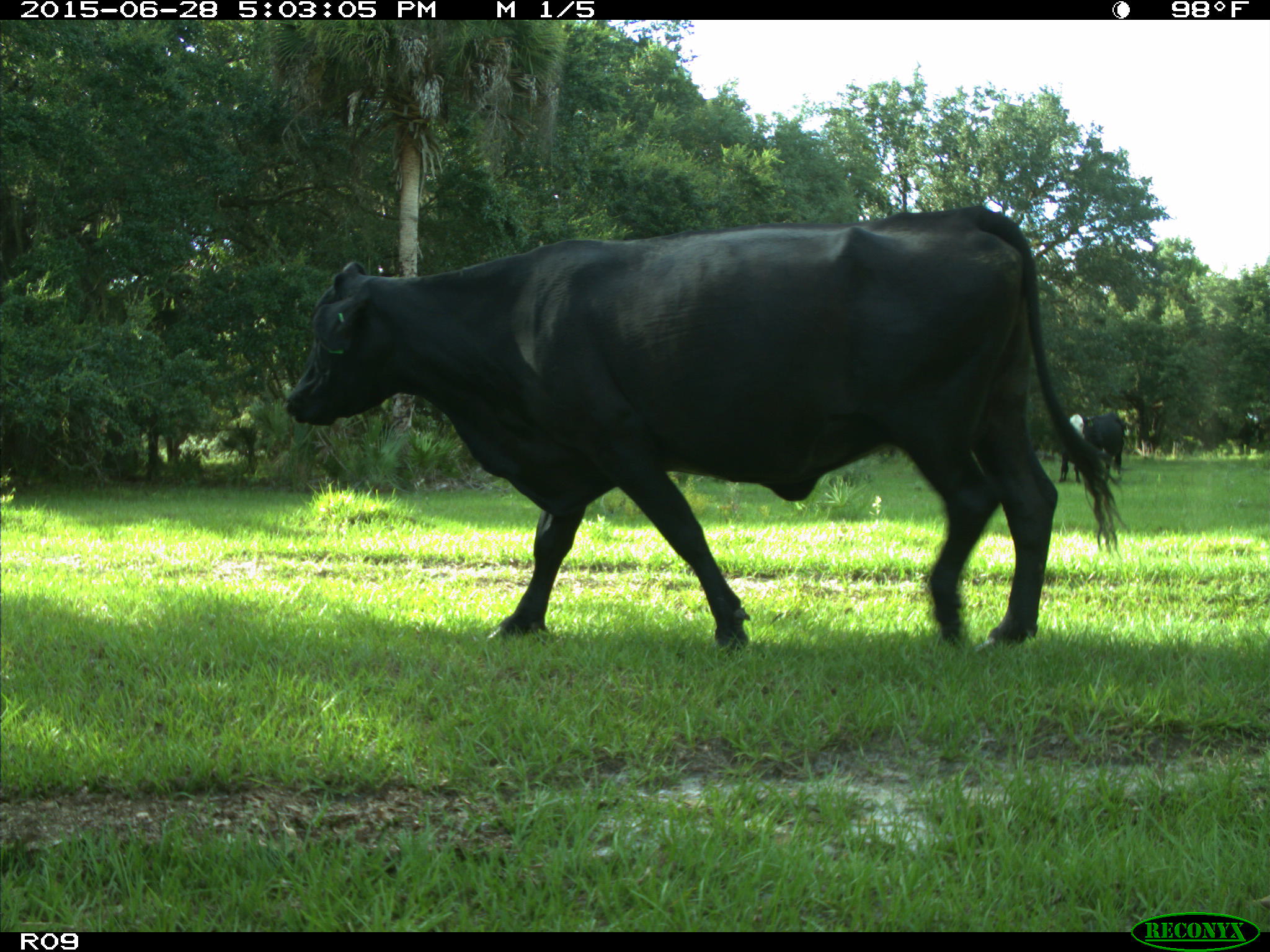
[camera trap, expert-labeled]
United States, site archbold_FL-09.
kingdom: Animalia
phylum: Chordata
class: Mammalia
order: Artiodactyla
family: Bovidae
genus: Bos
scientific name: Bos taurus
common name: domestic cow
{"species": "Bos taurus (domestic cow)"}